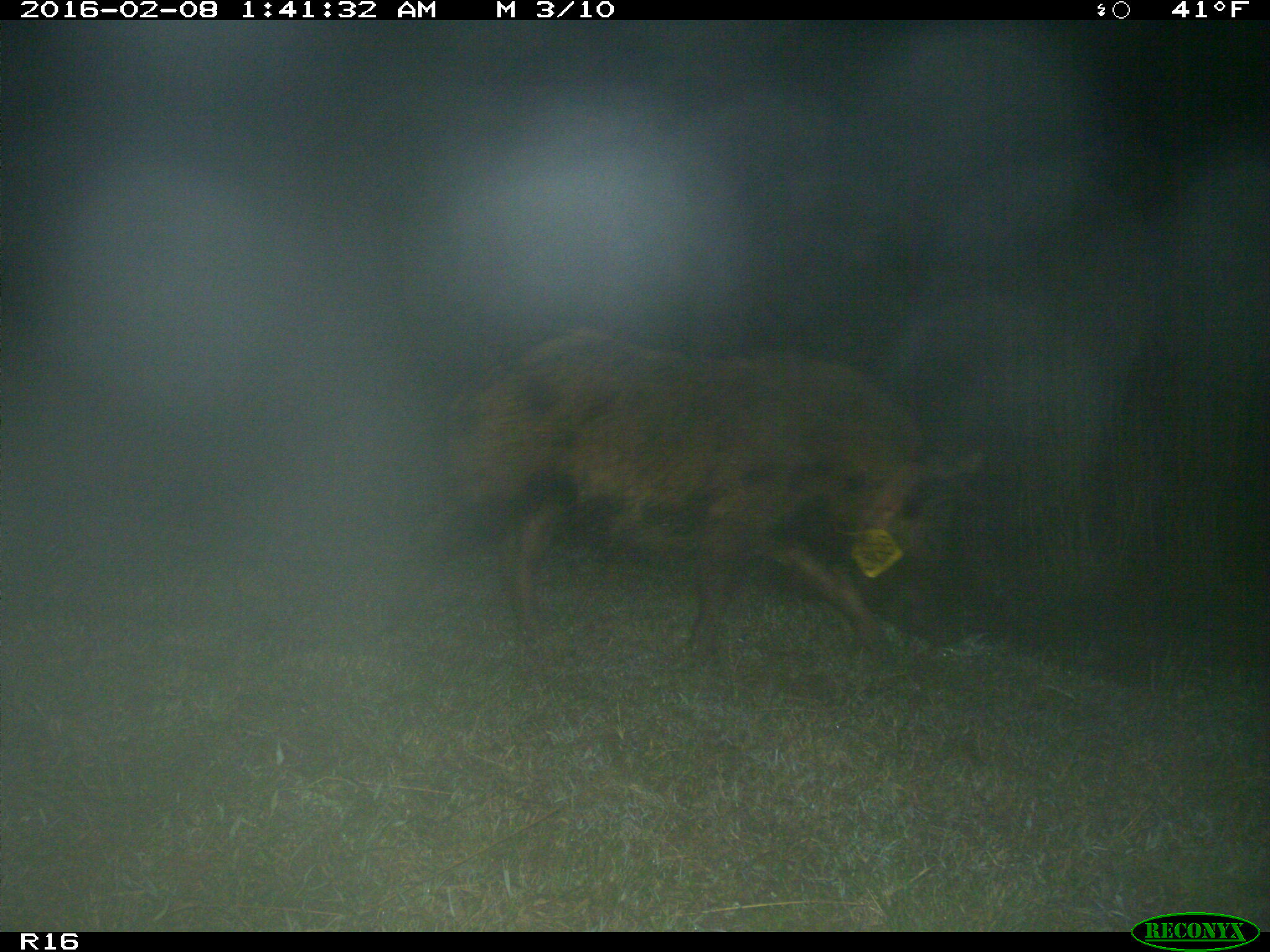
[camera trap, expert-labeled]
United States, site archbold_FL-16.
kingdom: Animalia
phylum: Chordata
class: Mammalia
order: Artiodactyla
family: Suidae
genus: Sus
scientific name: Sus scrofa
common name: wild boar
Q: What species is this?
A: Sus scrofa (wild boar).